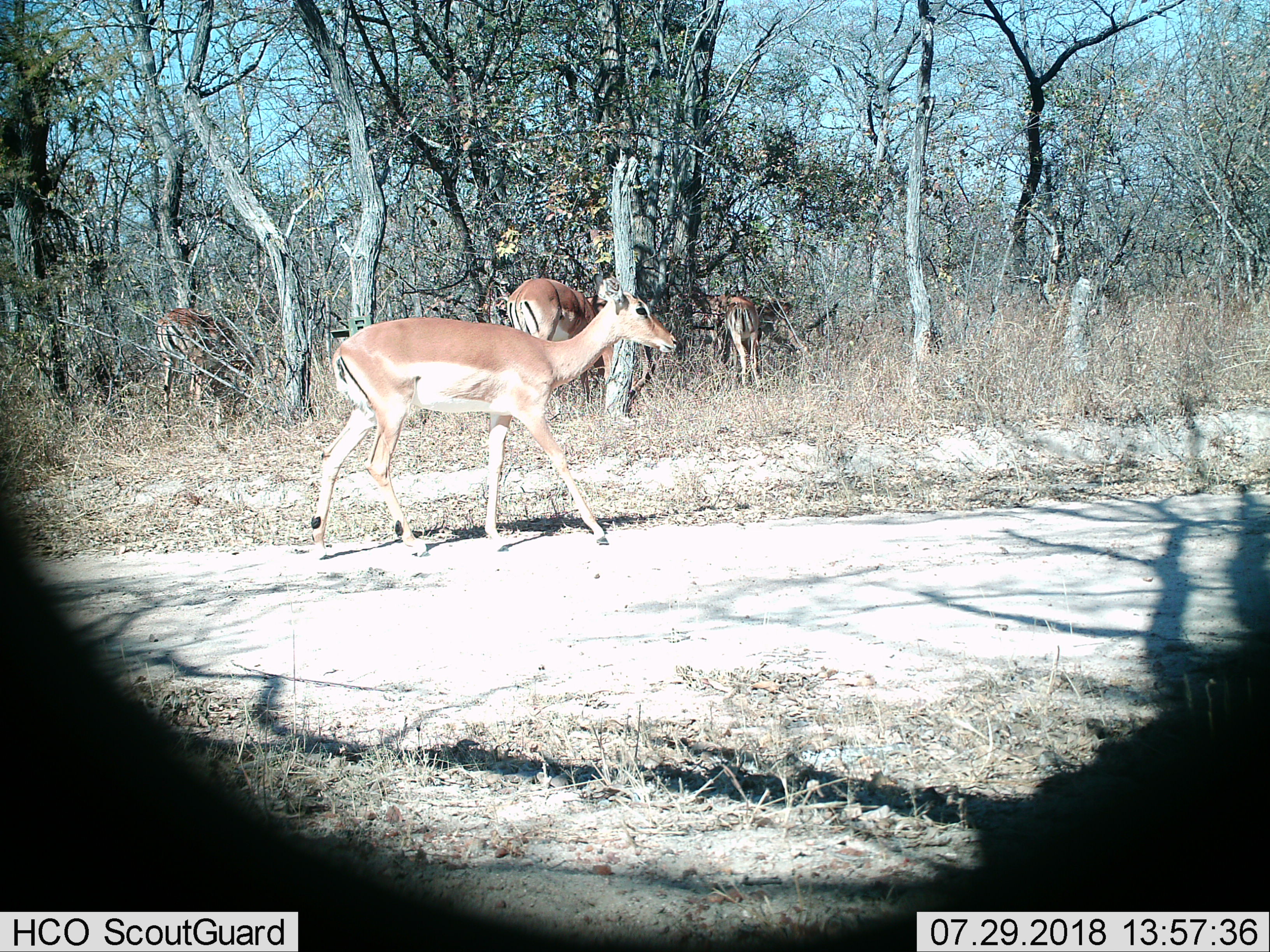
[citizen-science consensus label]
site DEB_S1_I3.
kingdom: Animalia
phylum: Chordata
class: Mammalia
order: Artiodactyla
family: Bovidae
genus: Aepyceros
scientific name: Aepyceros melampus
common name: impala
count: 4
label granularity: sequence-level